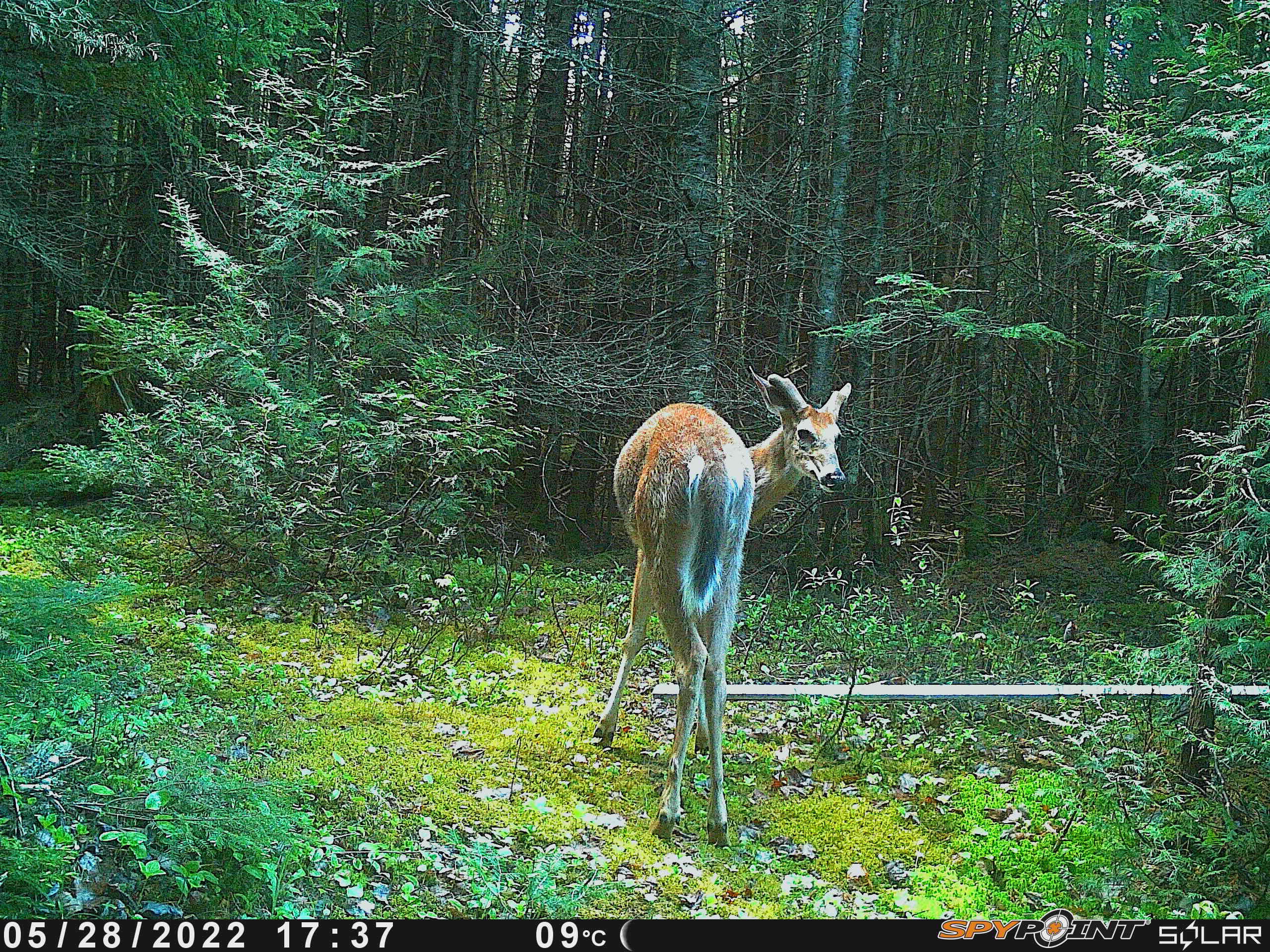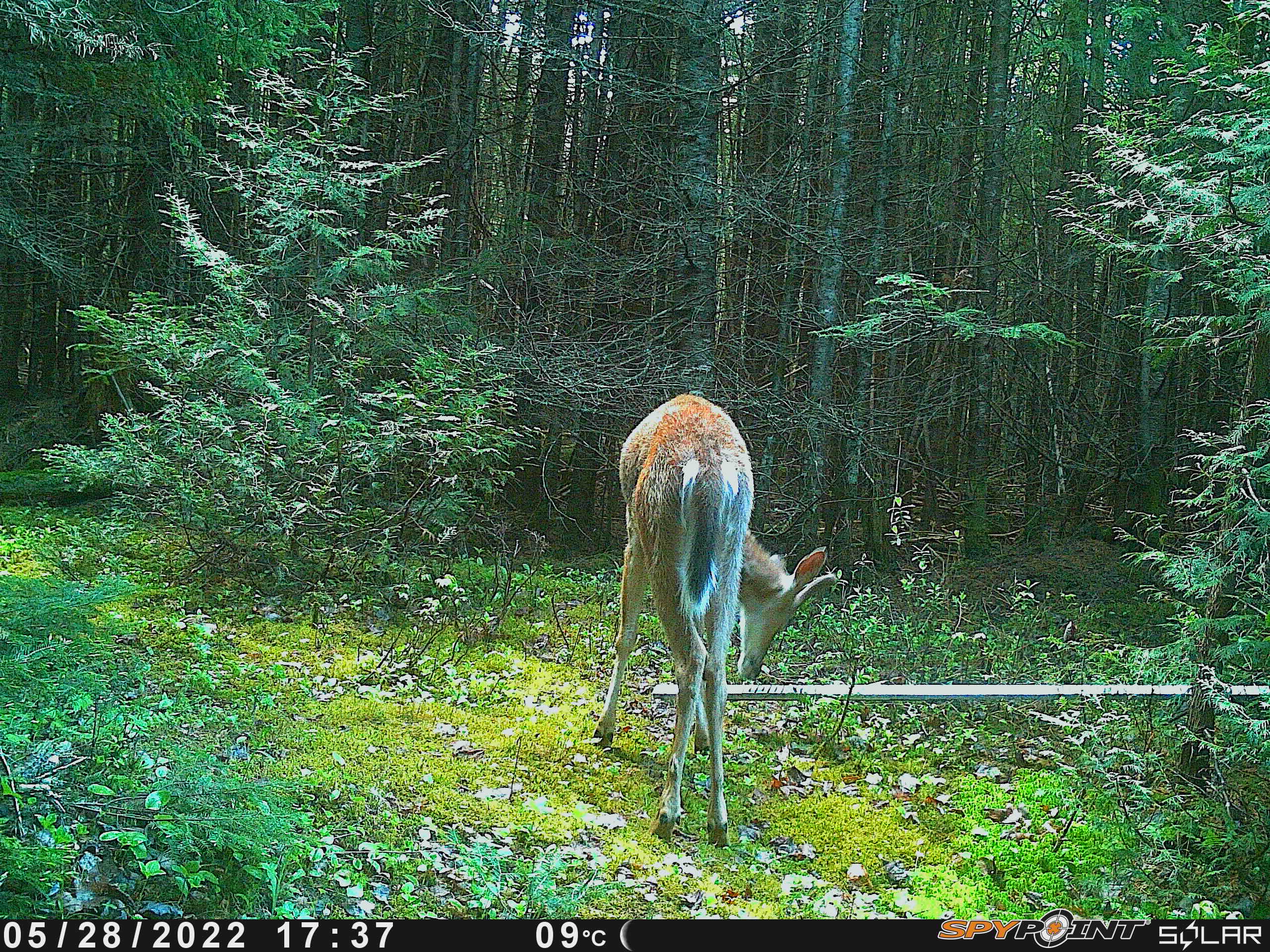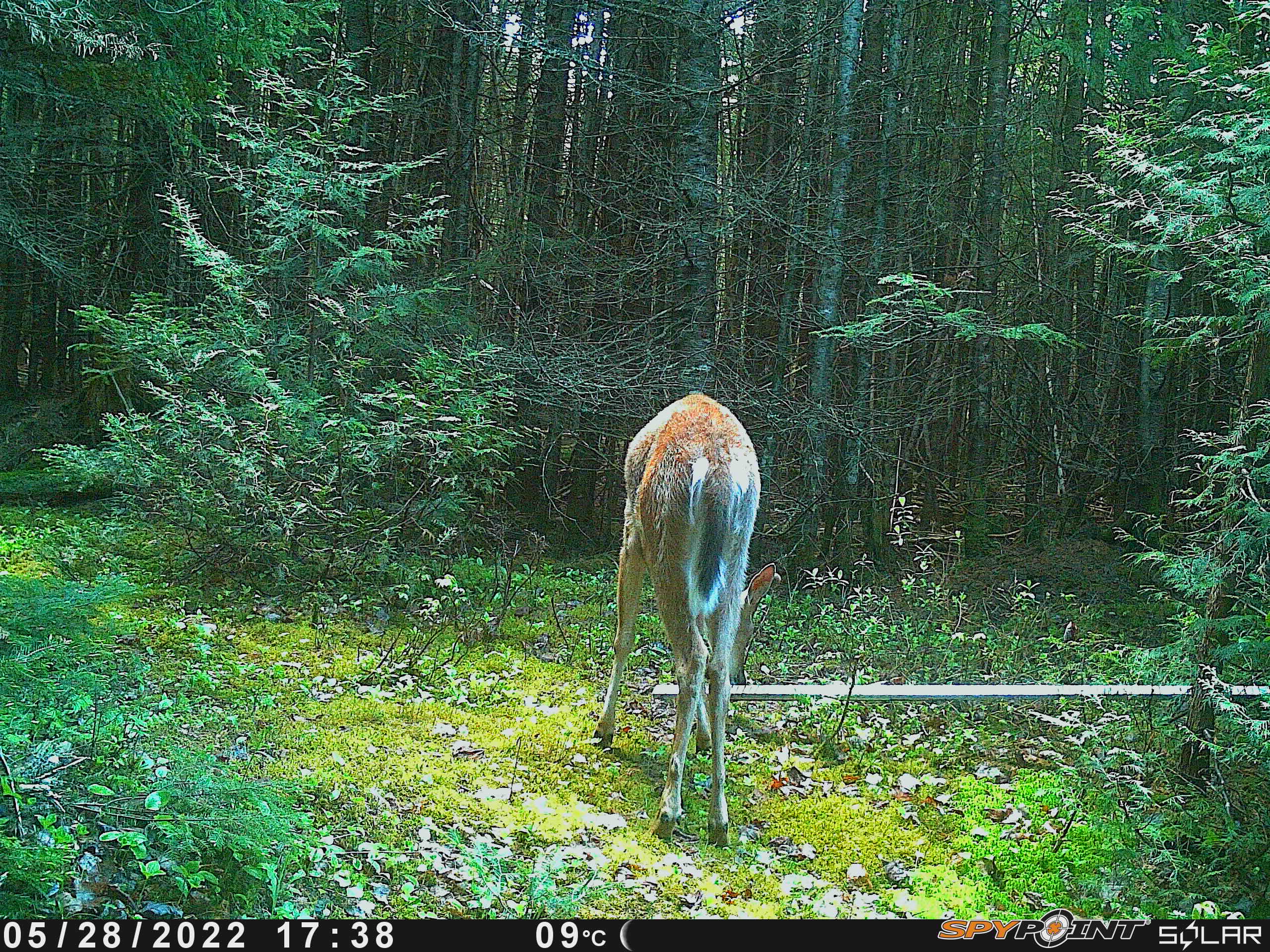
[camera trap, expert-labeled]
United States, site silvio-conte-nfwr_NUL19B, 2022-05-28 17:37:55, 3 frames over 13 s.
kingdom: Animalia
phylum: Chordata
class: Mammalia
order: Artiodactyla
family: Cervidae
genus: Odocoileus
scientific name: Odocoileus virginianus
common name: white-tailed deer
White-tailed deer (Odocoileus virginianus).